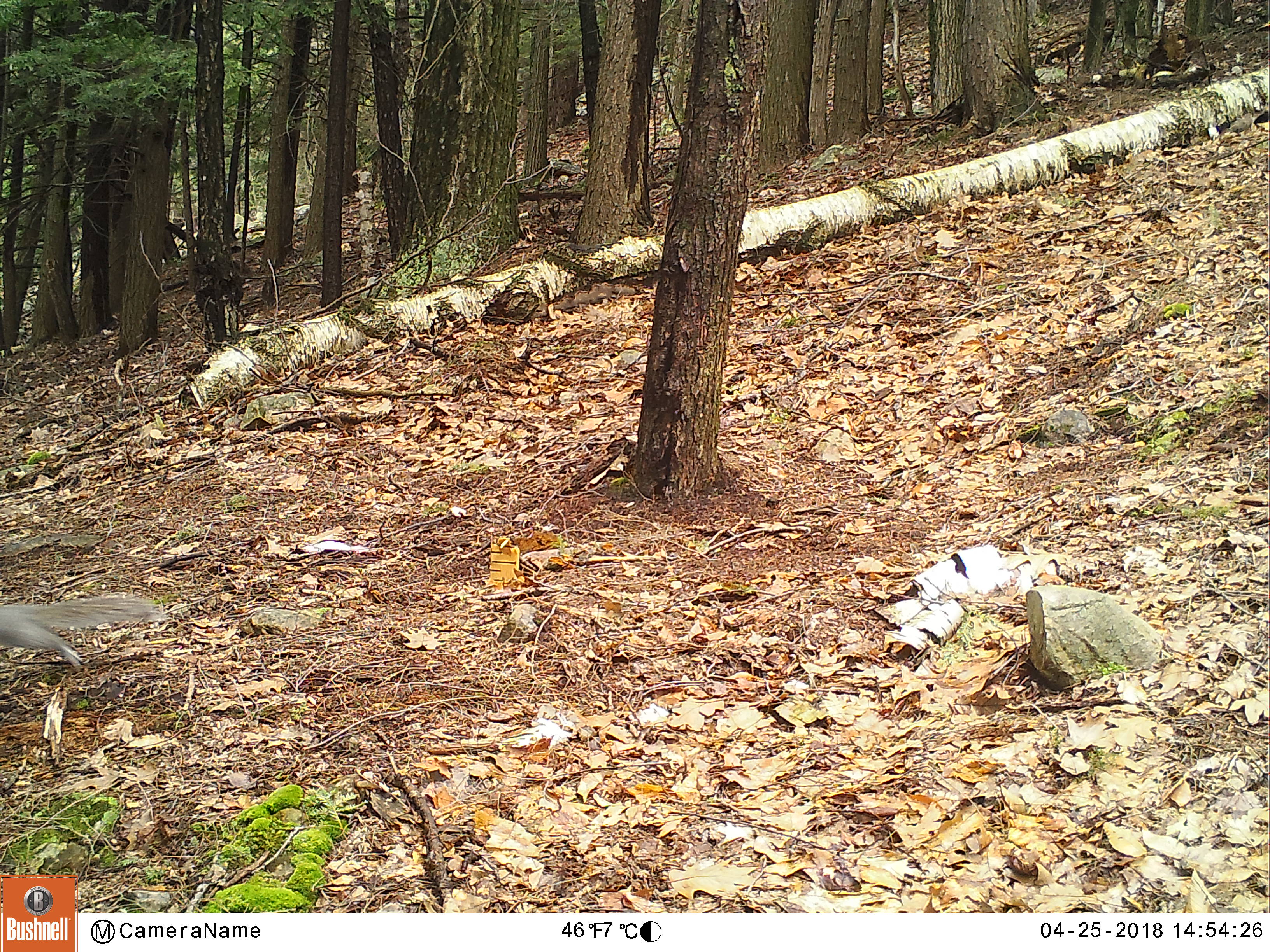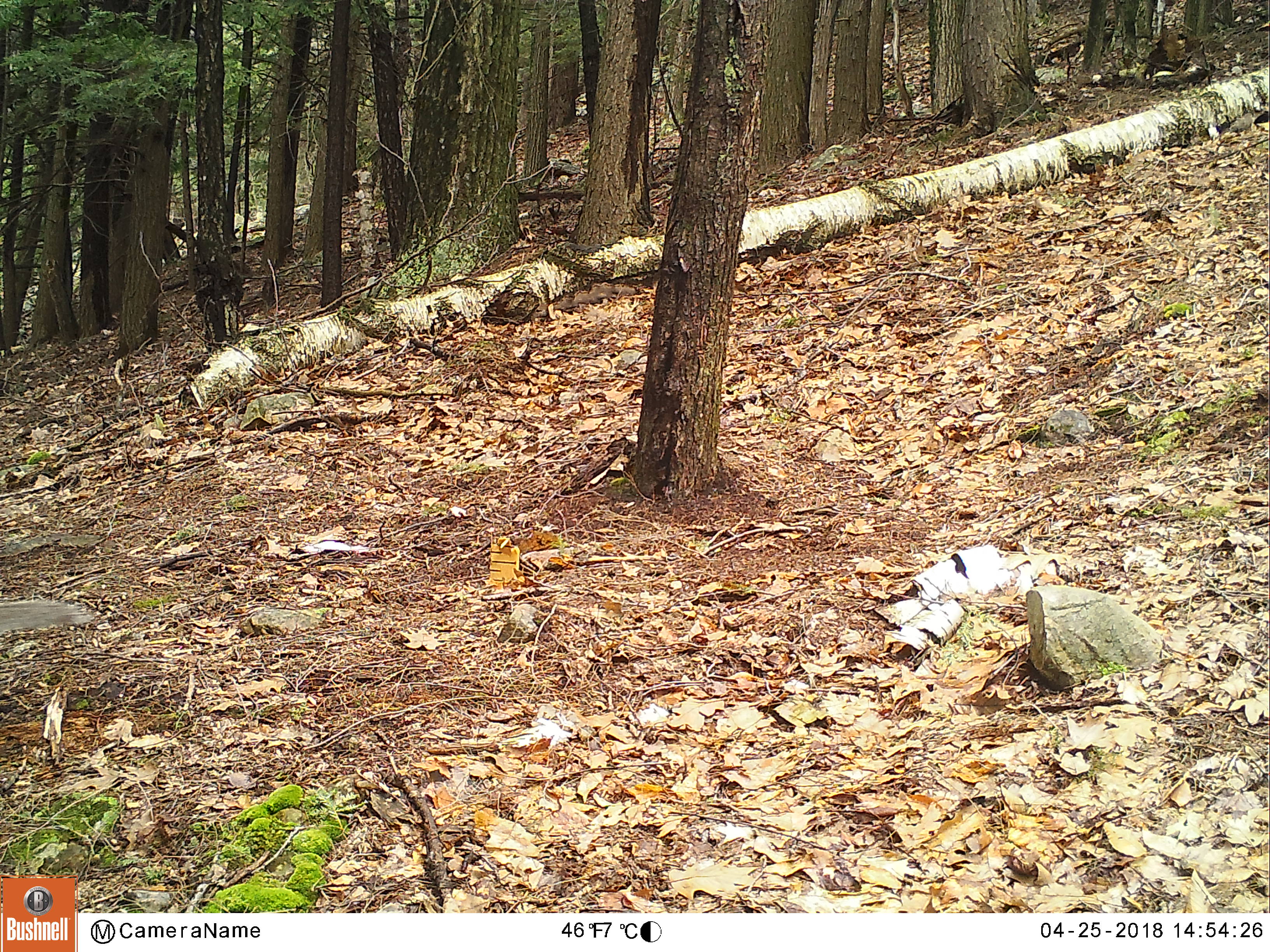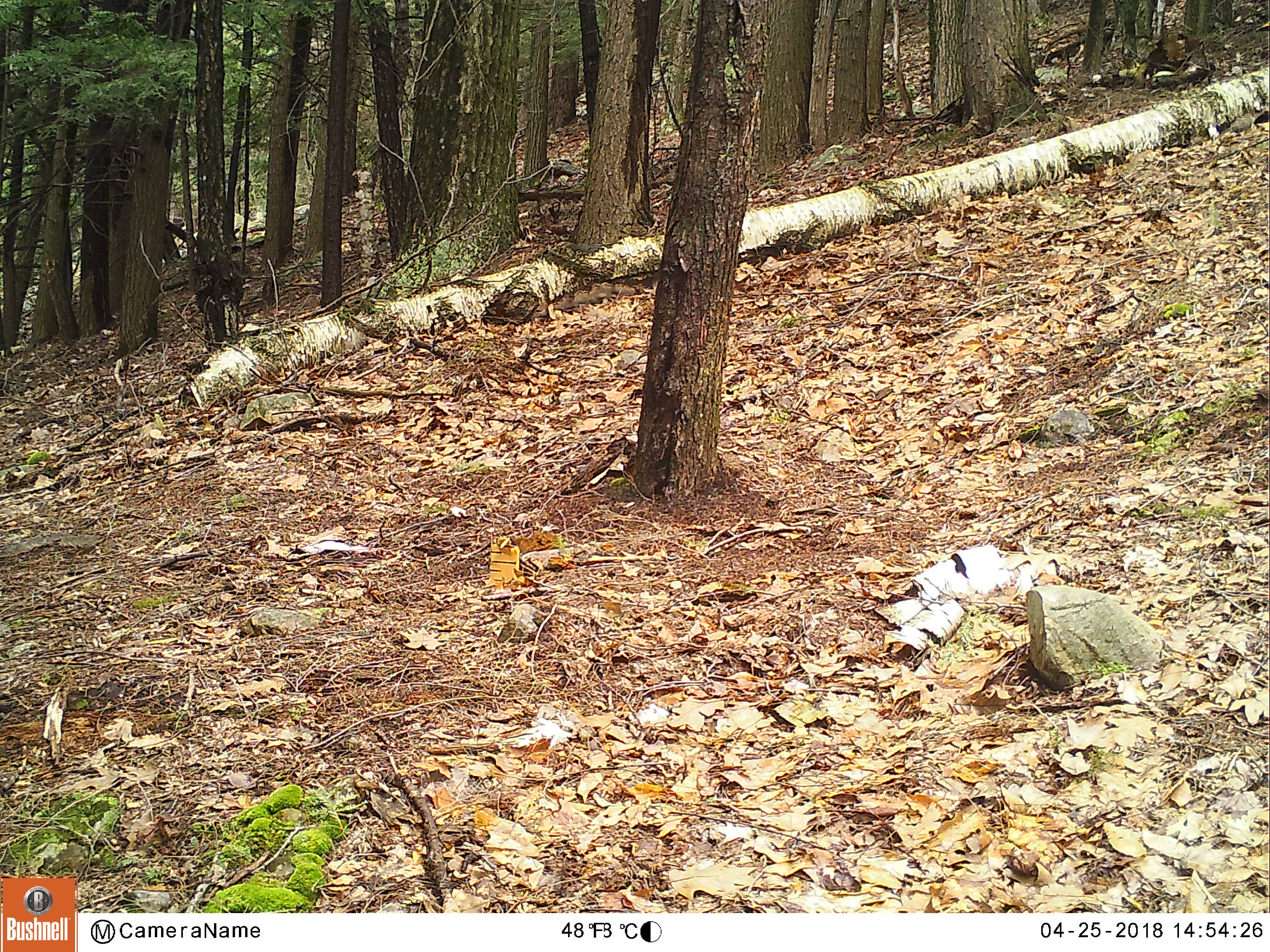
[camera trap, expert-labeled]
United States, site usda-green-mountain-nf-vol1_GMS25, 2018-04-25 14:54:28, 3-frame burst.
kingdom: Animalia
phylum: Chordata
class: Mammalia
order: Rodentia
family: Sciuridae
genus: Sciurus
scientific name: Sciurus carolinensis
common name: gray squirrel